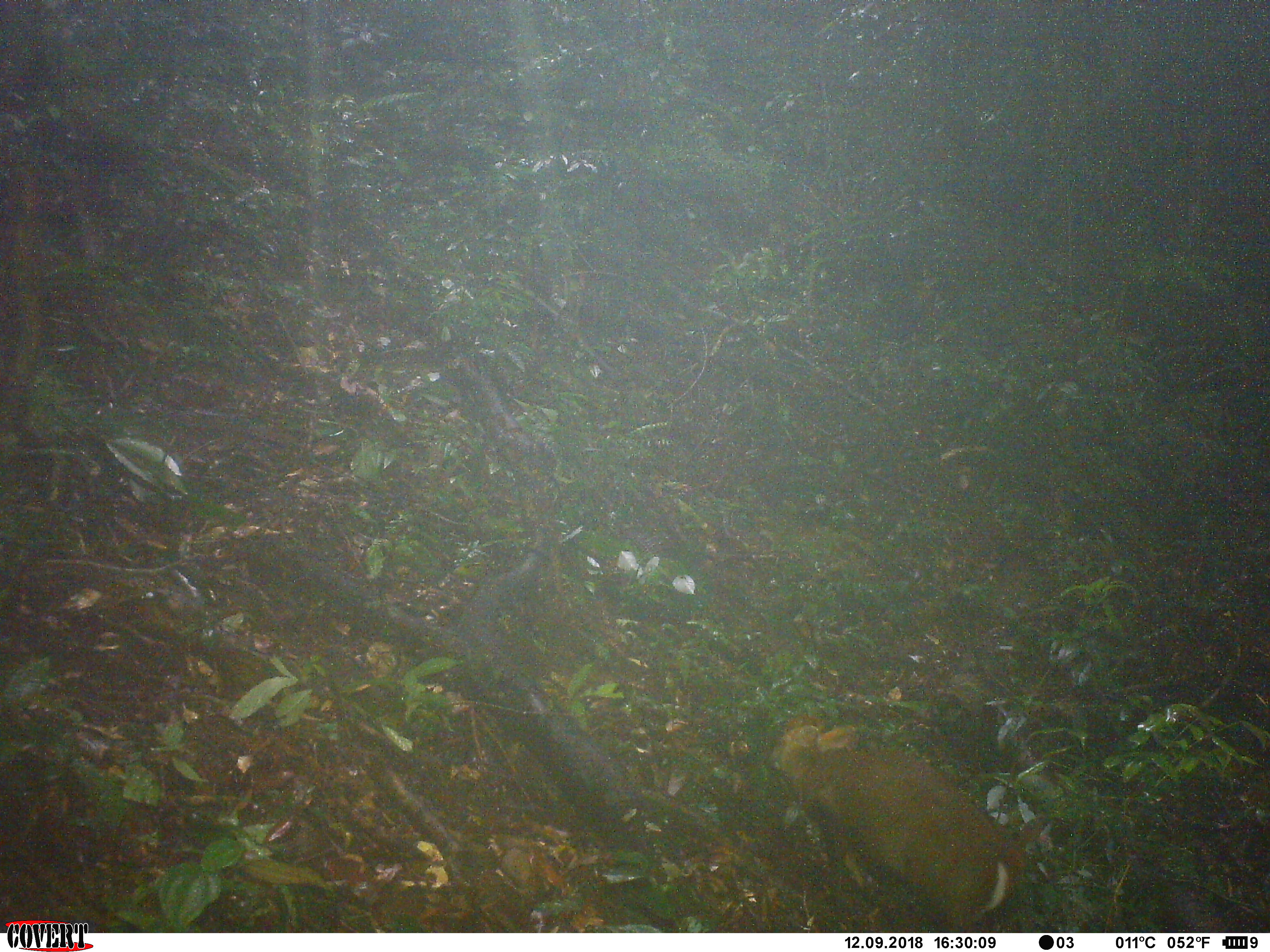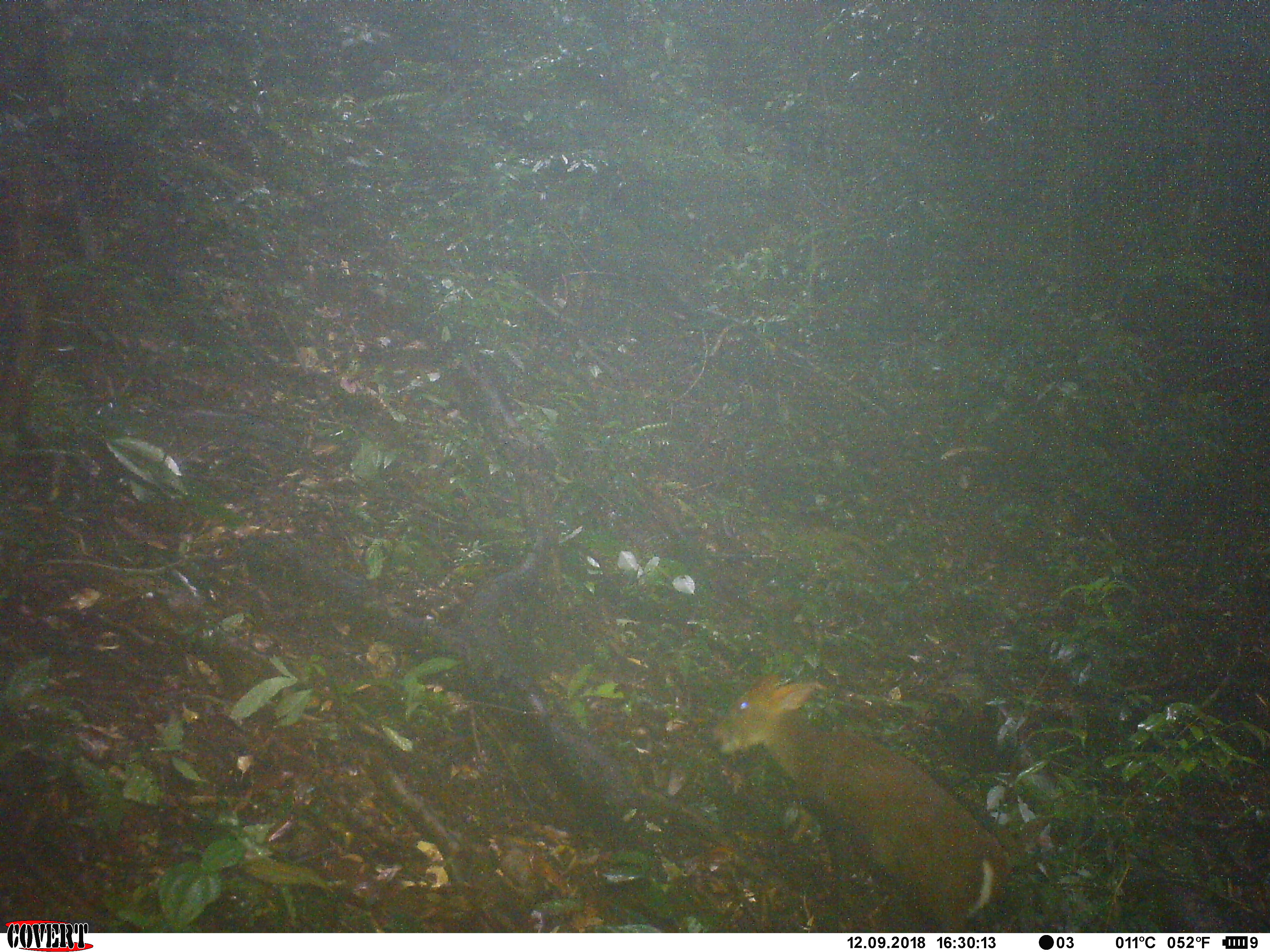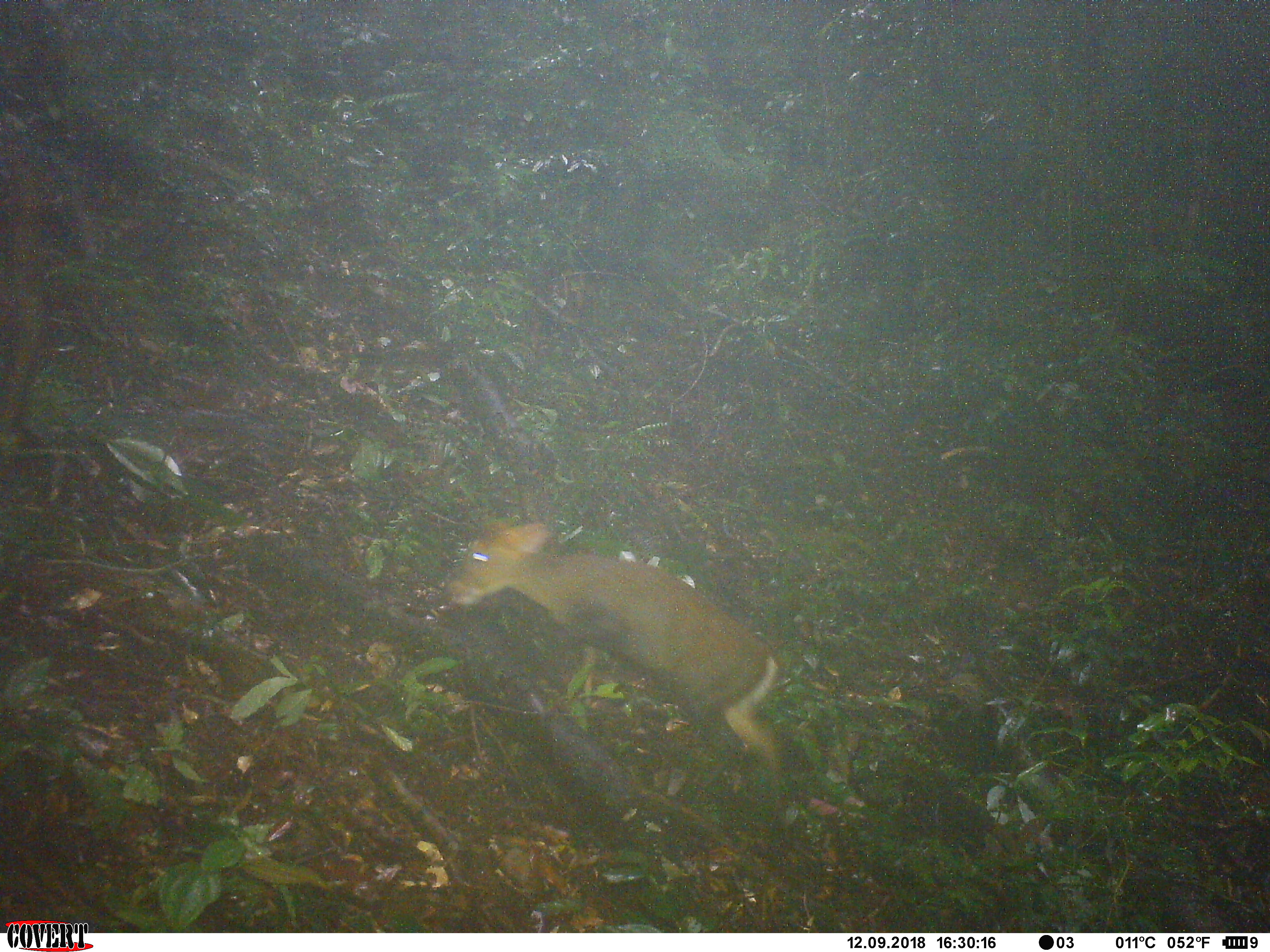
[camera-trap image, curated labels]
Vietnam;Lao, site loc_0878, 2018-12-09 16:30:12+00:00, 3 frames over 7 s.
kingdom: Animalia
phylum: Chordata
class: Mammalia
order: Artiodactyla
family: Cervidae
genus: Muntiacus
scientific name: Muntiacus rooseveltorum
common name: roosevelt's muntjac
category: roosevelts muntjac group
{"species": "roosevelts muntjac group (roosevelt's muntjac) (Muntiacus rooseveltorum)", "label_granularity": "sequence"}